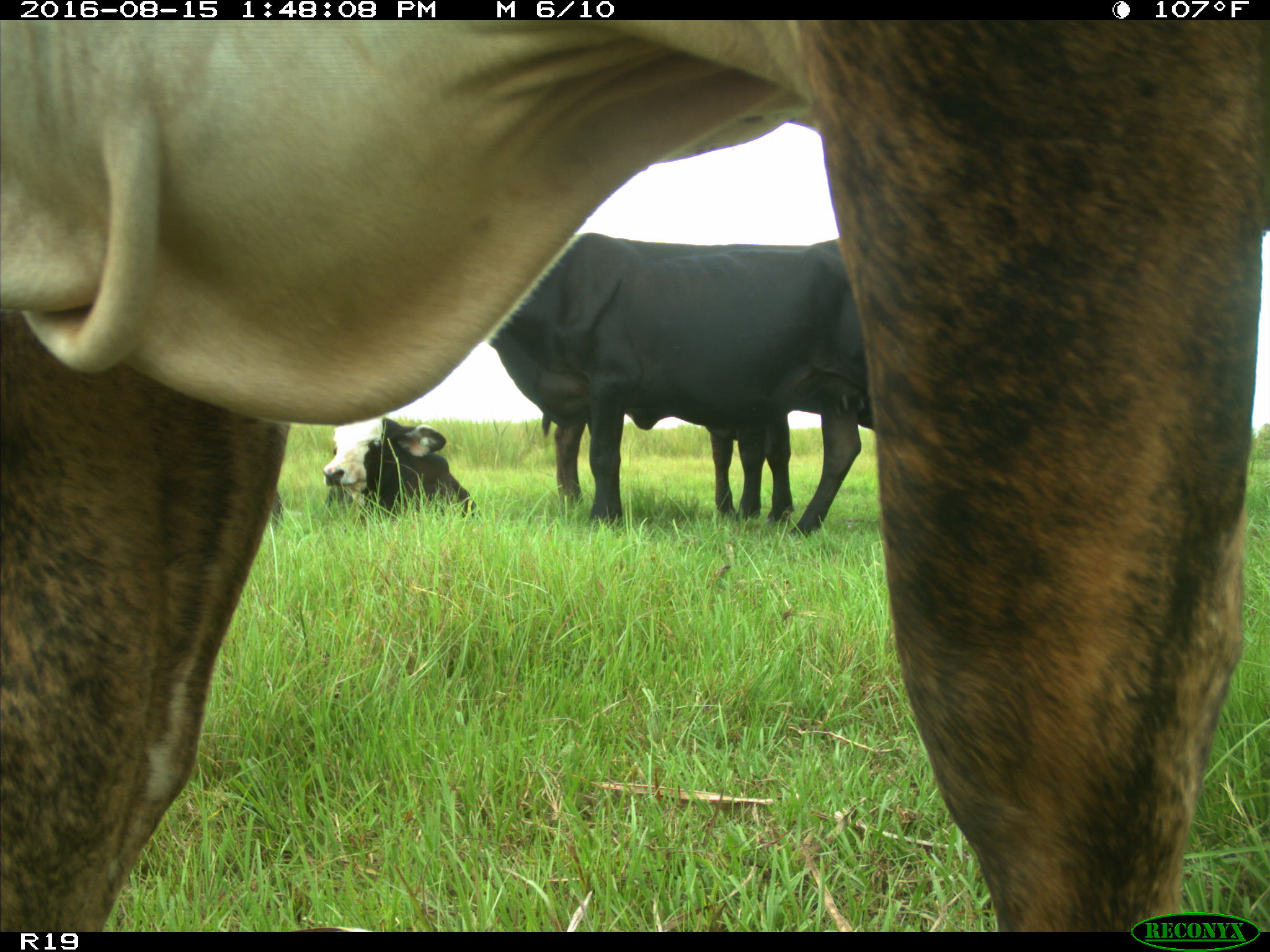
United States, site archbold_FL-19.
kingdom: Animalia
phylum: Chordata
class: Mammalia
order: Artiodactyla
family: Bovidae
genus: Bos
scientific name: Bos taurus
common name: domestic cow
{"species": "Bos taurus (domestic cow)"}